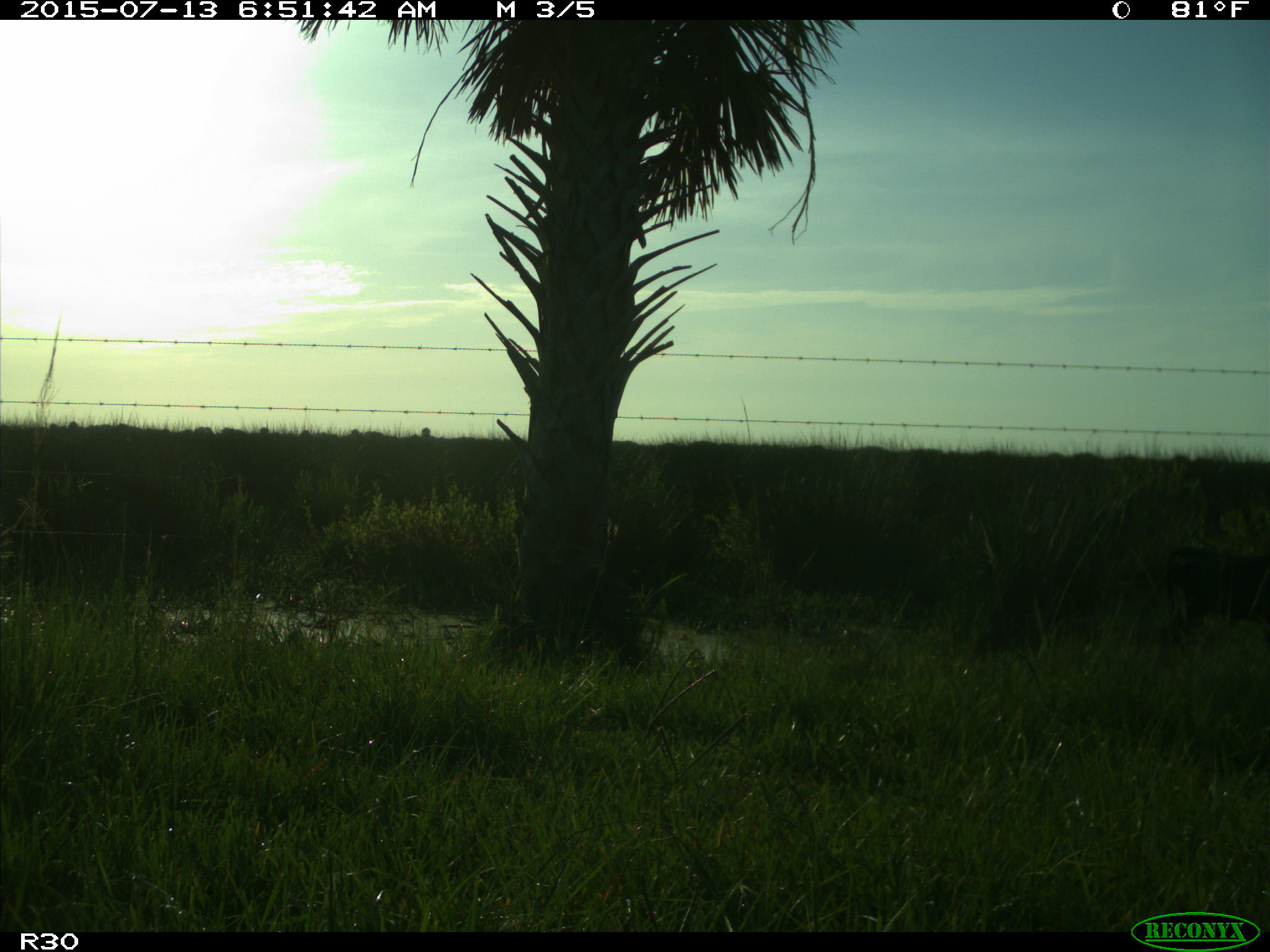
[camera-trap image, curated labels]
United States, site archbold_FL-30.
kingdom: Animalia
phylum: Chordata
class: Mammalia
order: Artiodactyla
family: Bovidae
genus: Bos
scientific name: Bos taurus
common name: domestic cow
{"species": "Bos taurus (domestic cow)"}